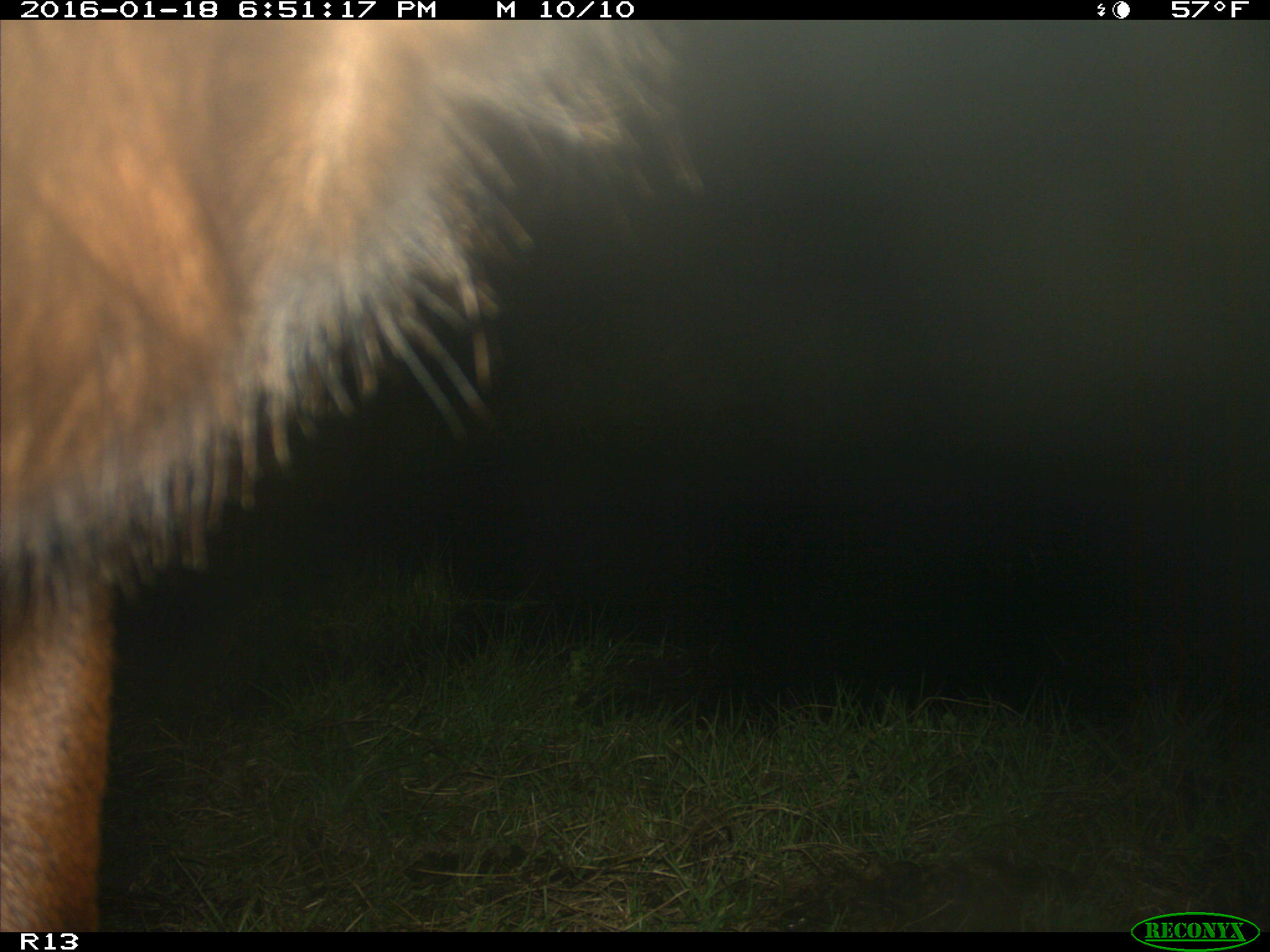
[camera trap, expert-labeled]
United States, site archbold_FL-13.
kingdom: Animalia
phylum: Chordata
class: Mammalia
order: Artiodactyla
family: Bovidae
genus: Bos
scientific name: Bos taurus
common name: domestic cow